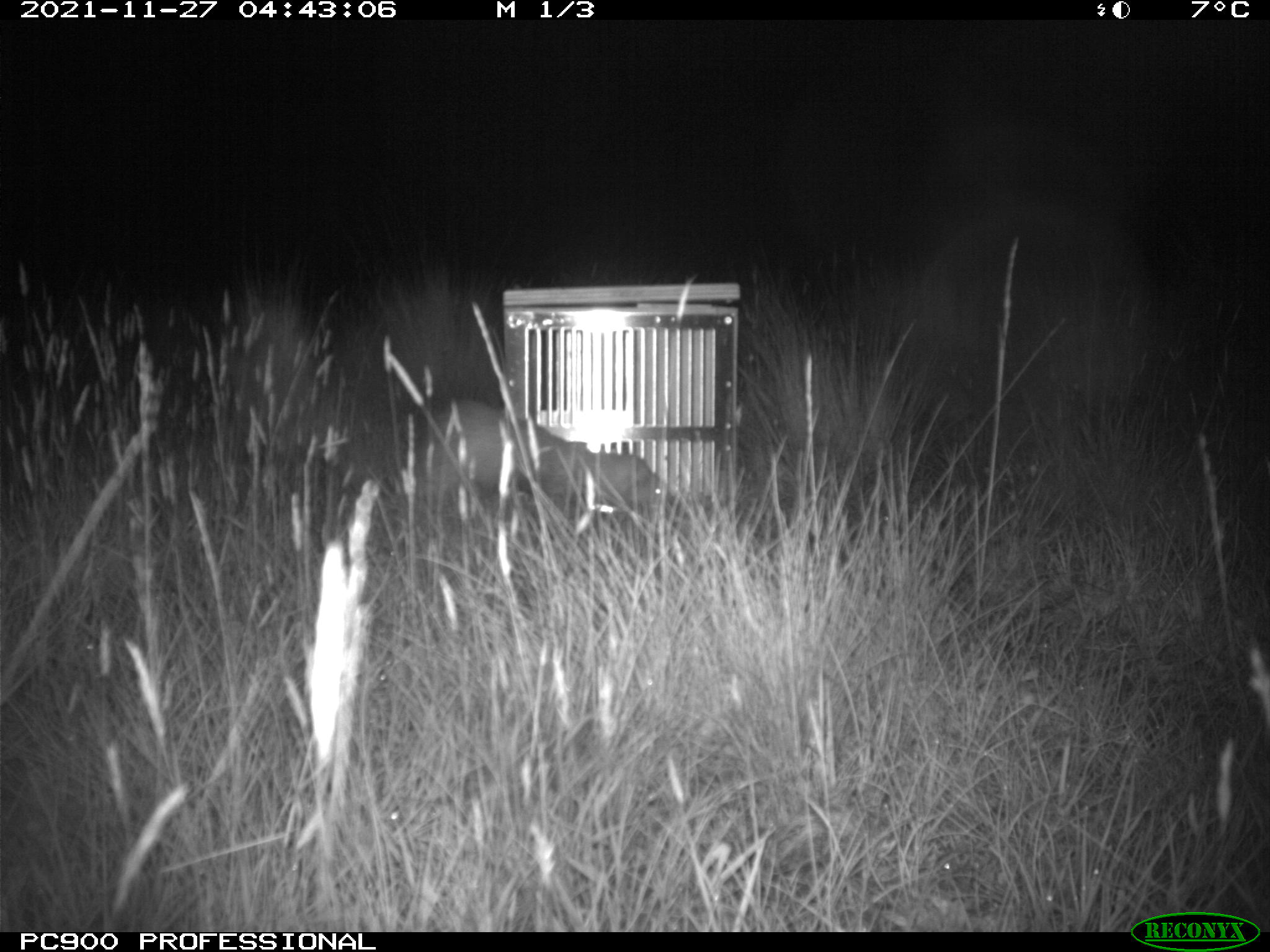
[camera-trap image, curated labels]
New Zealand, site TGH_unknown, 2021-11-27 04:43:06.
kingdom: Animalia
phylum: Chordata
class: Mammalia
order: Carnivora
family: Mustelidae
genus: Mustela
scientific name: Mustela furo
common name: ferret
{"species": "ferret (Mustela furo)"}